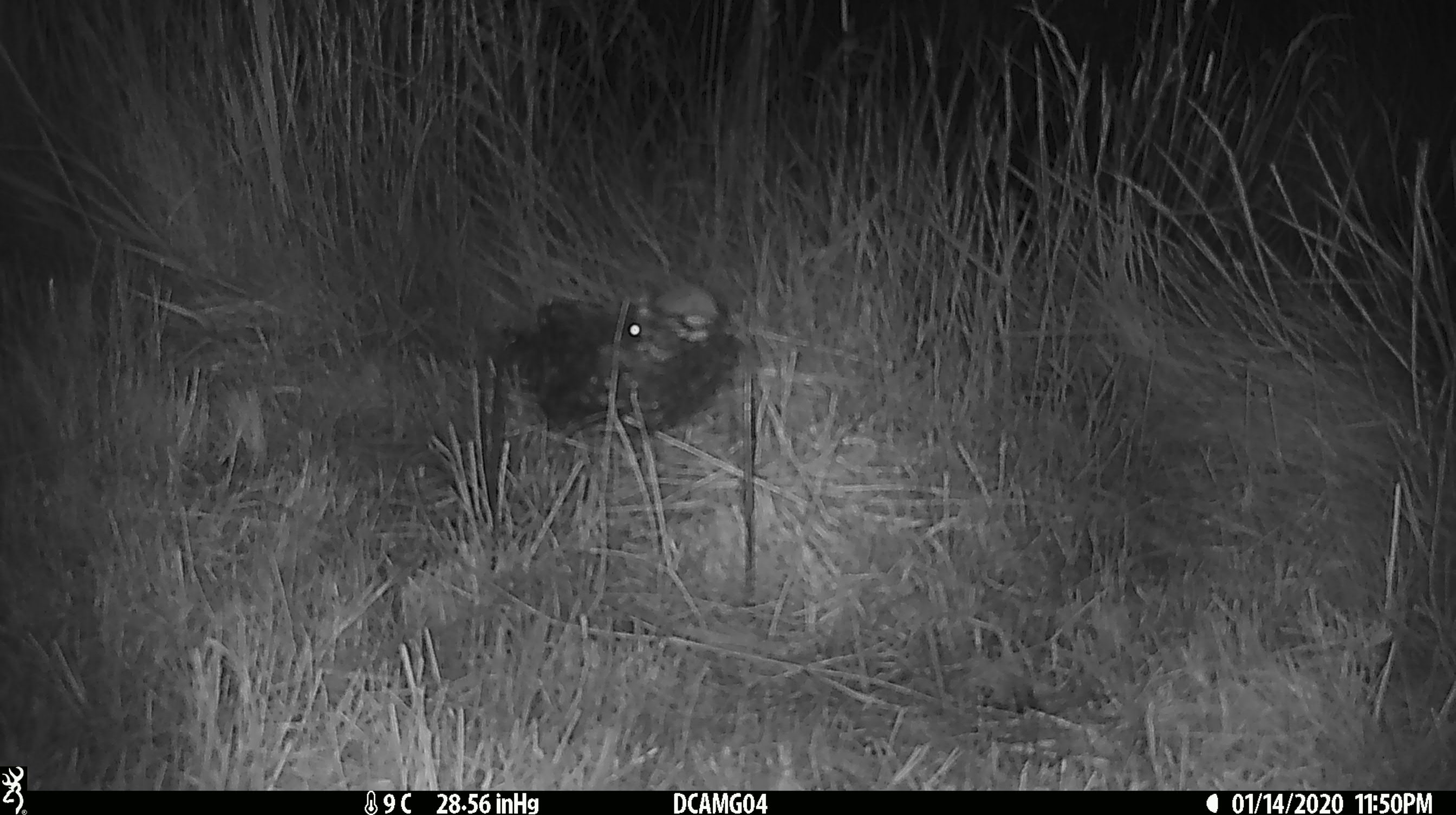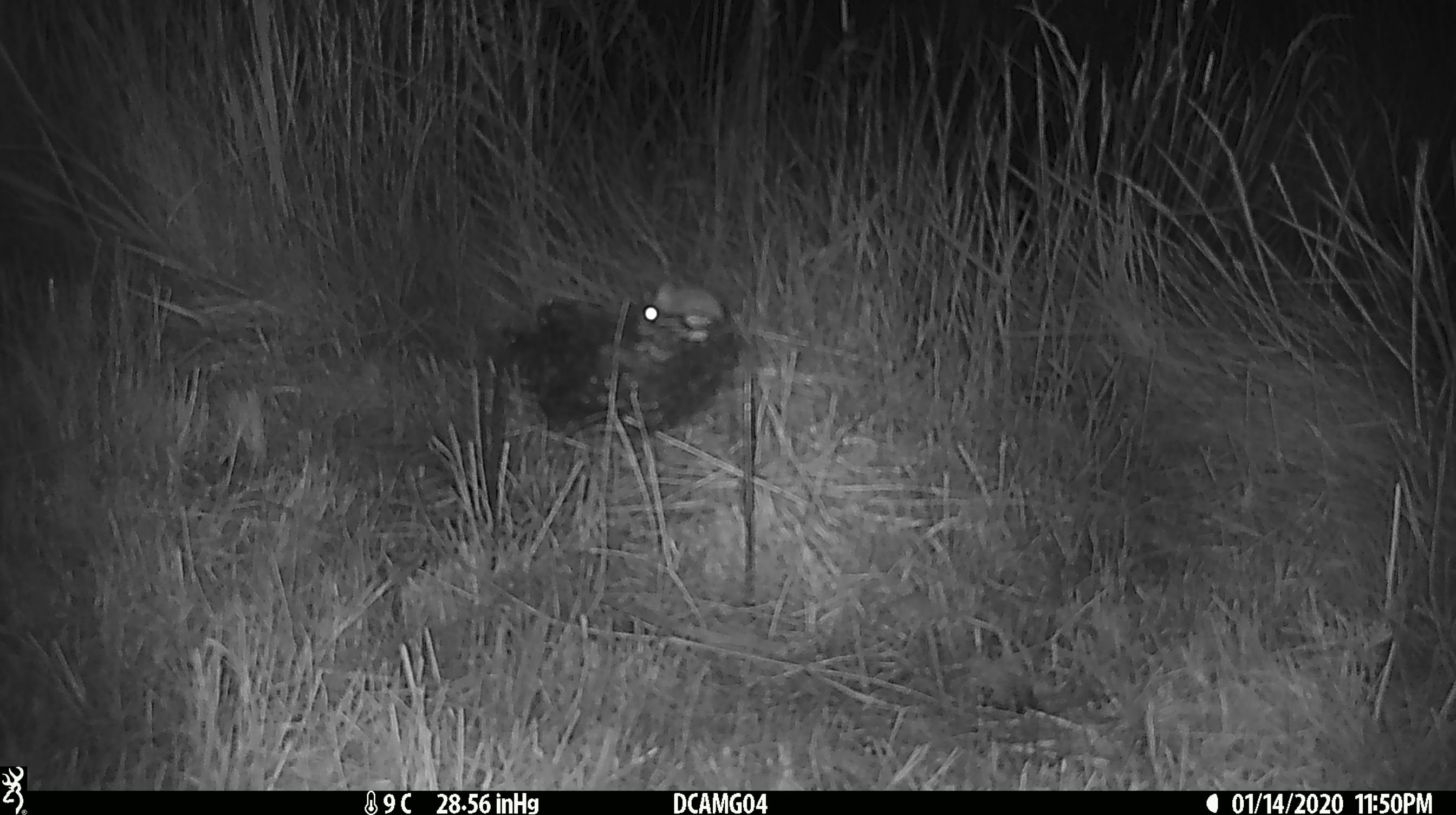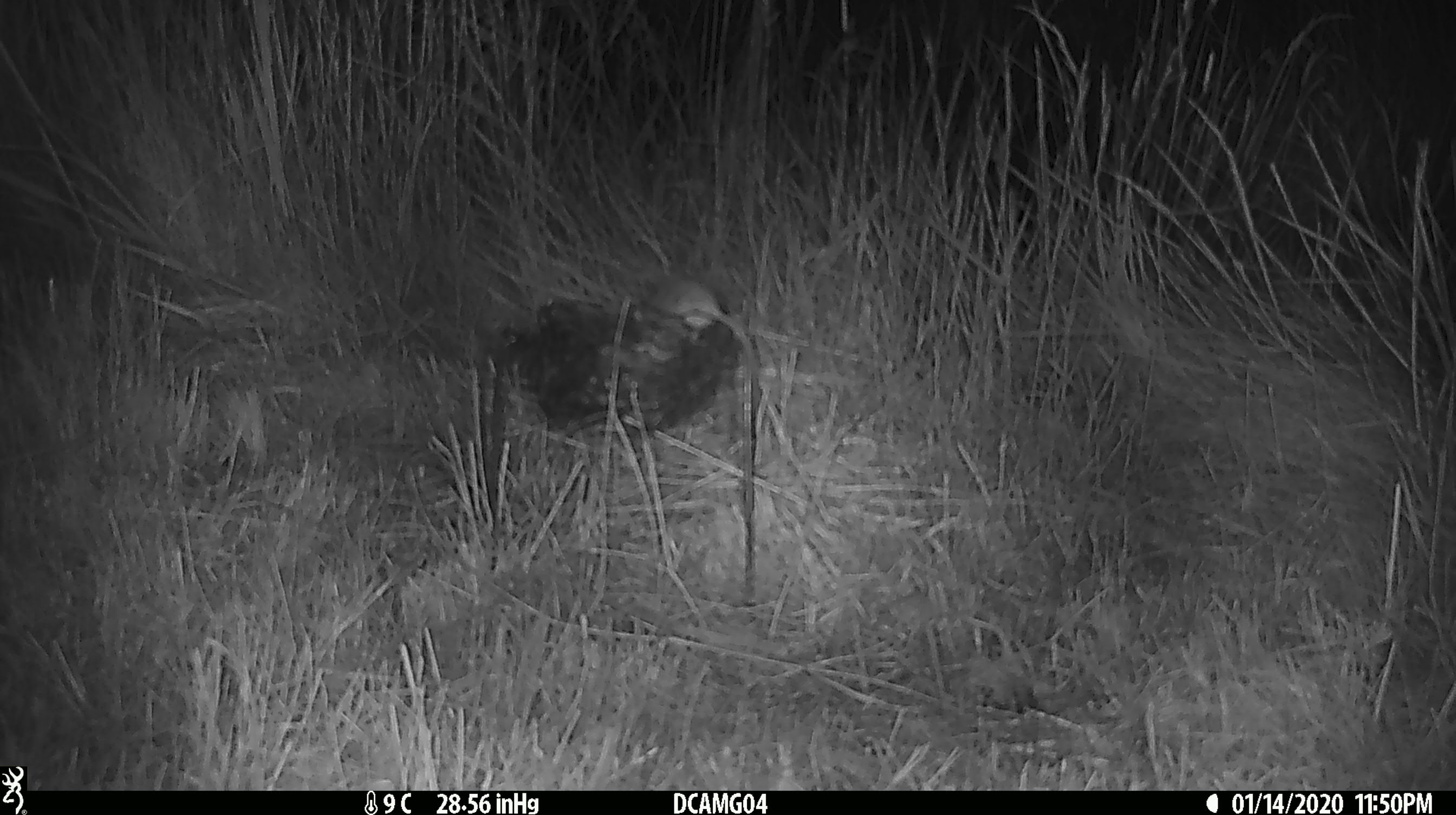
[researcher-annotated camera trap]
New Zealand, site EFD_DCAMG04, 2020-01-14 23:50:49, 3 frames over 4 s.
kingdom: Animalia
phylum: Chordata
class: Mammalia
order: Rodentia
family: Muridae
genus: Mus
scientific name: Mus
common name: mouse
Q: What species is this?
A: Mouse (Mus).